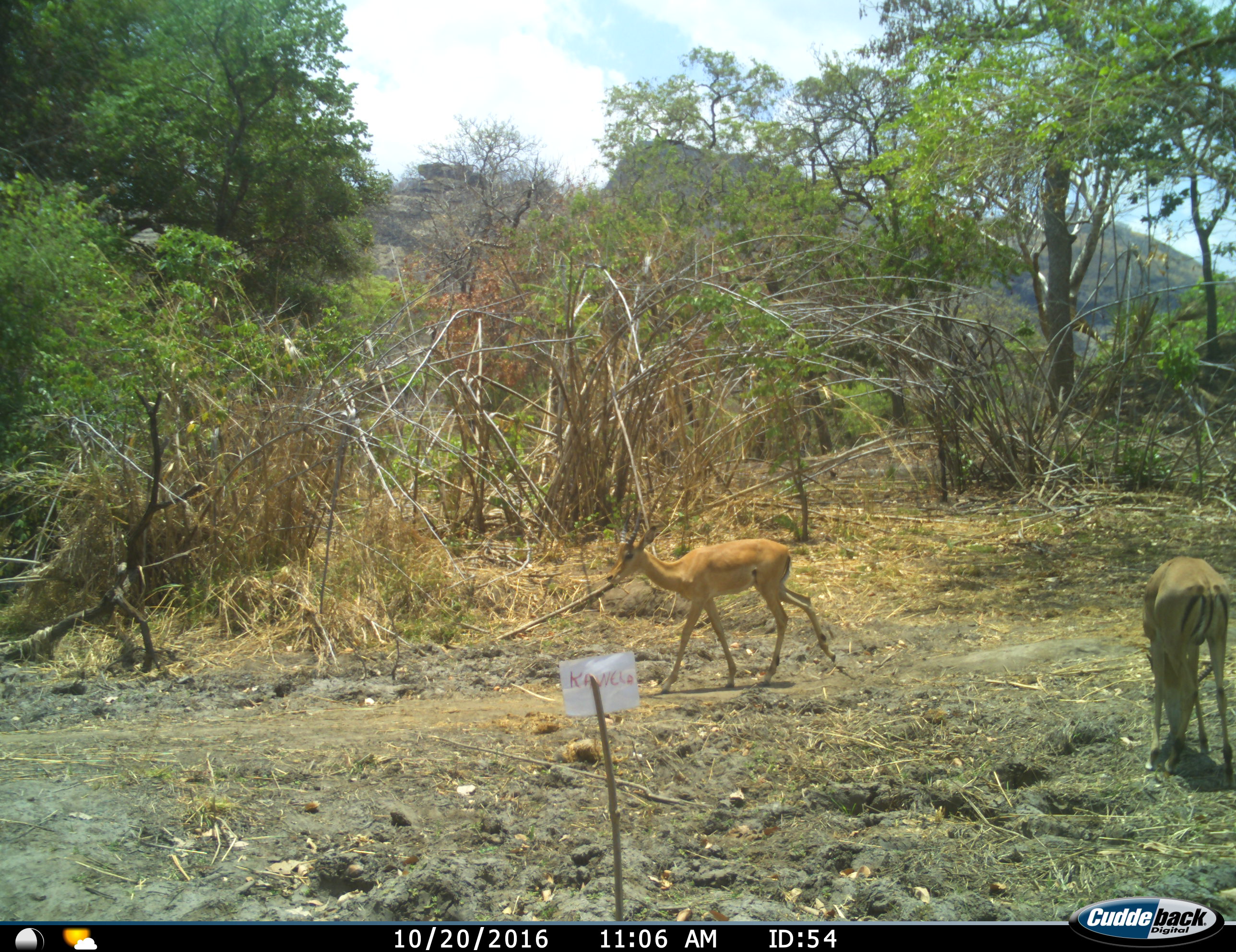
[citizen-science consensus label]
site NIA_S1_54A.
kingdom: Animalia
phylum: Chordata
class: Mammalia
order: Artiodactyla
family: Bovidae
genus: Aepyceros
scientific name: Aepyceros melampus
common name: impala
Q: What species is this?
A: Impala (Aepyceros melampus).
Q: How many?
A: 2.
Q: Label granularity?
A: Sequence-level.